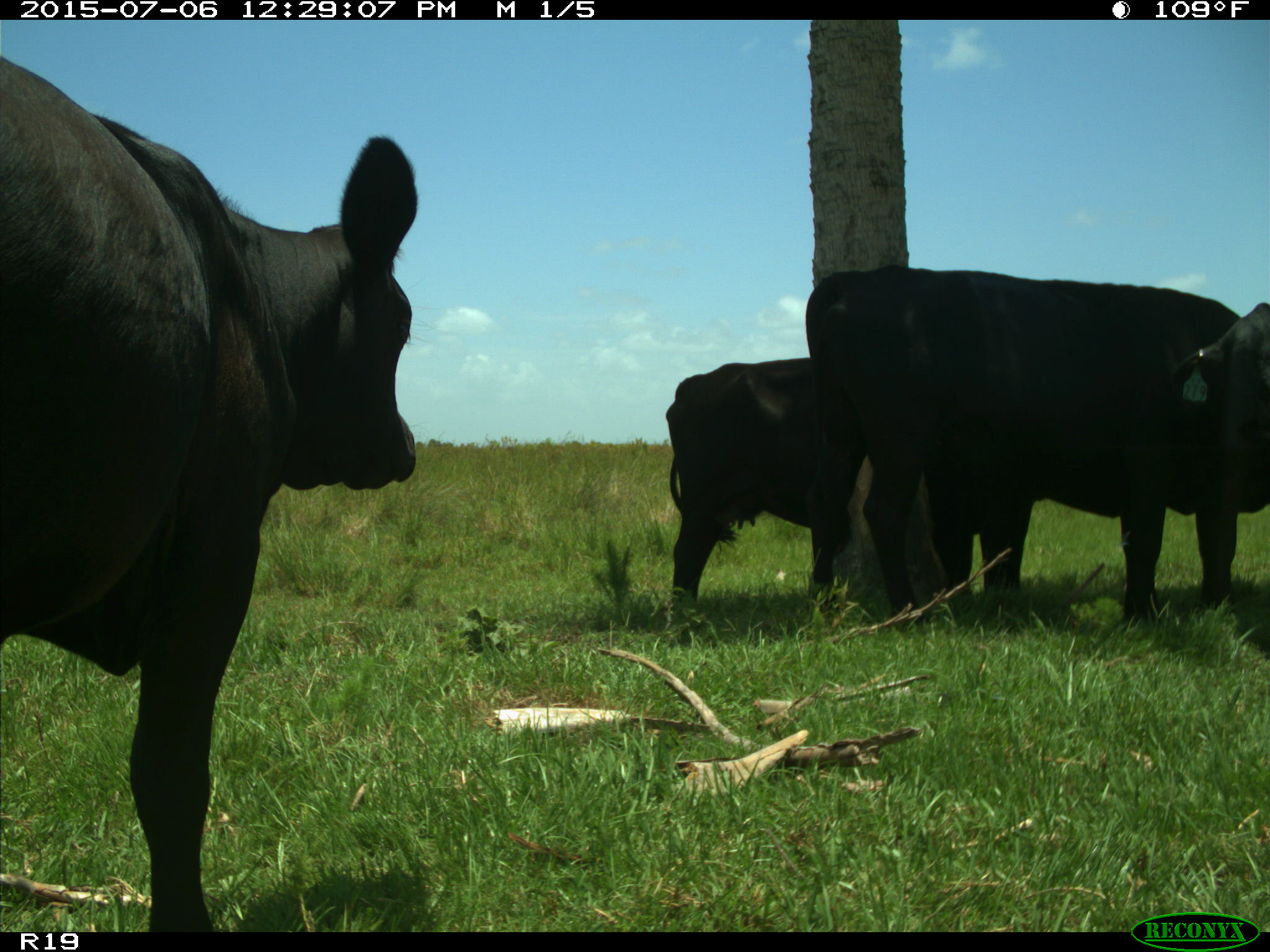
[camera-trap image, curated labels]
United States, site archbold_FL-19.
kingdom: Animalia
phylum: Chordata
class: Mammalia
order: Artiodactyla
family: Bovidae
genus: Bos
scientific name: Bos taurus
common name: domestic cow